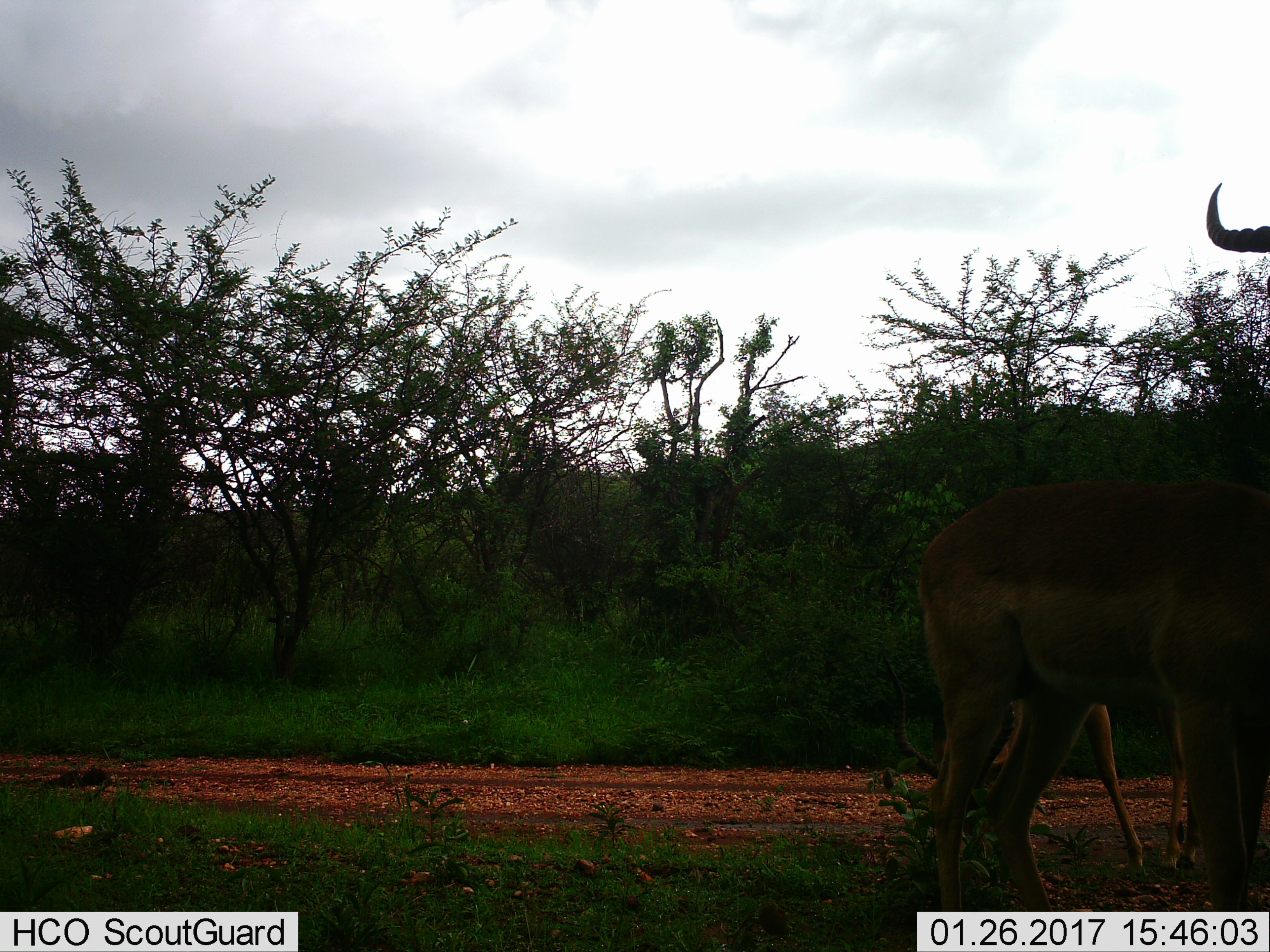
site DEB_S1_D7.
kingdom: Animalia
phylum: Chordata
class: Mammalia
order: Artiodactyla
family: Bovidae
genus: Aepyceros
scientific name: Aepyceros melampus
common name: impala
Impala (Aepyceros melampus), count 2. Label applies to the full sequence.